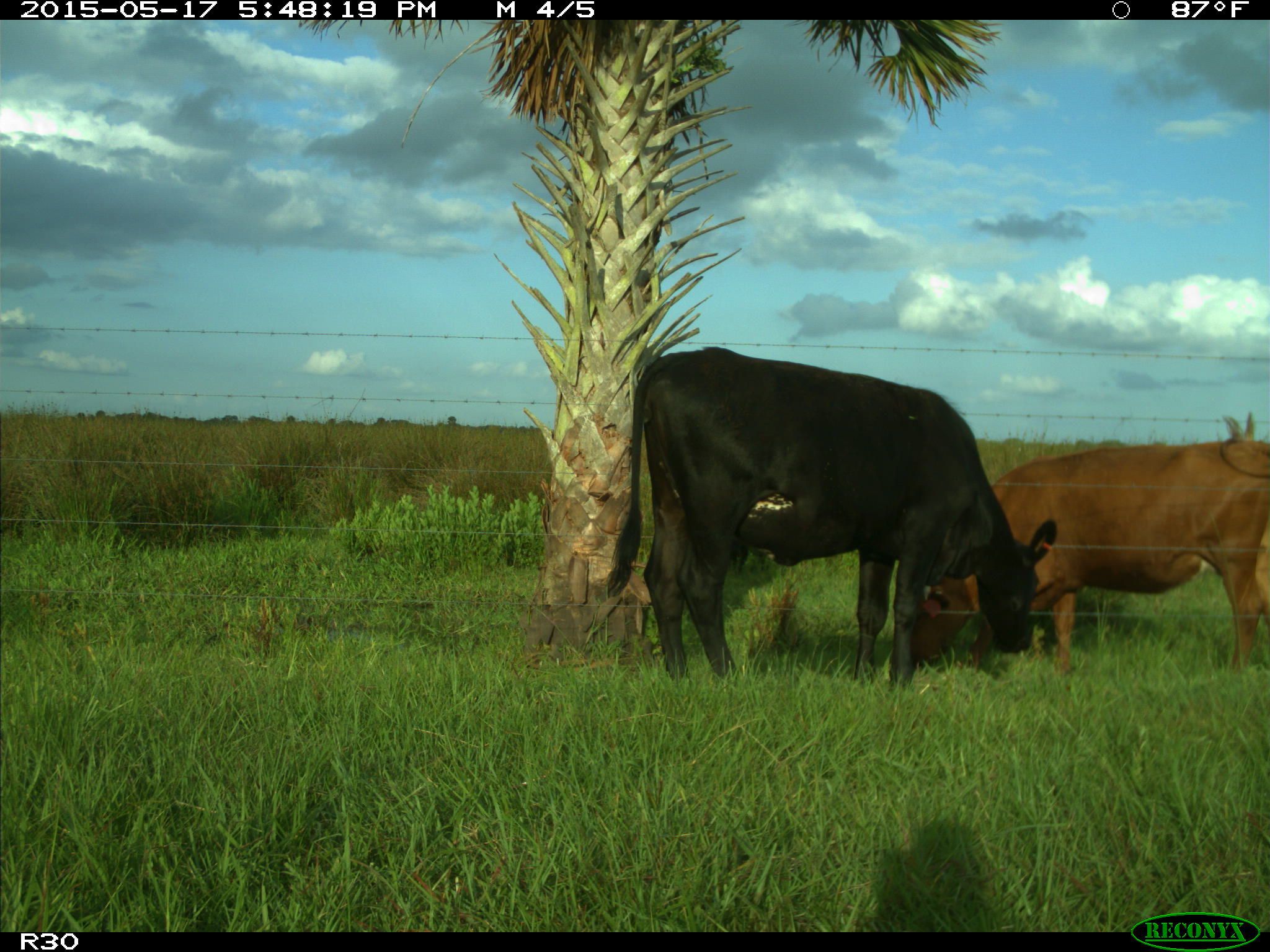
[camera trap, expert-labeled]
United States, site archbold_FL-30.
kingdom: Animalia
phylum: Chordata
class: Mammalia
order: Artiodactyla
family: Bovidae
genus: Bos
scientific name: Bos taurus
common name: domestic cow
Bos taurus (domestic cow).